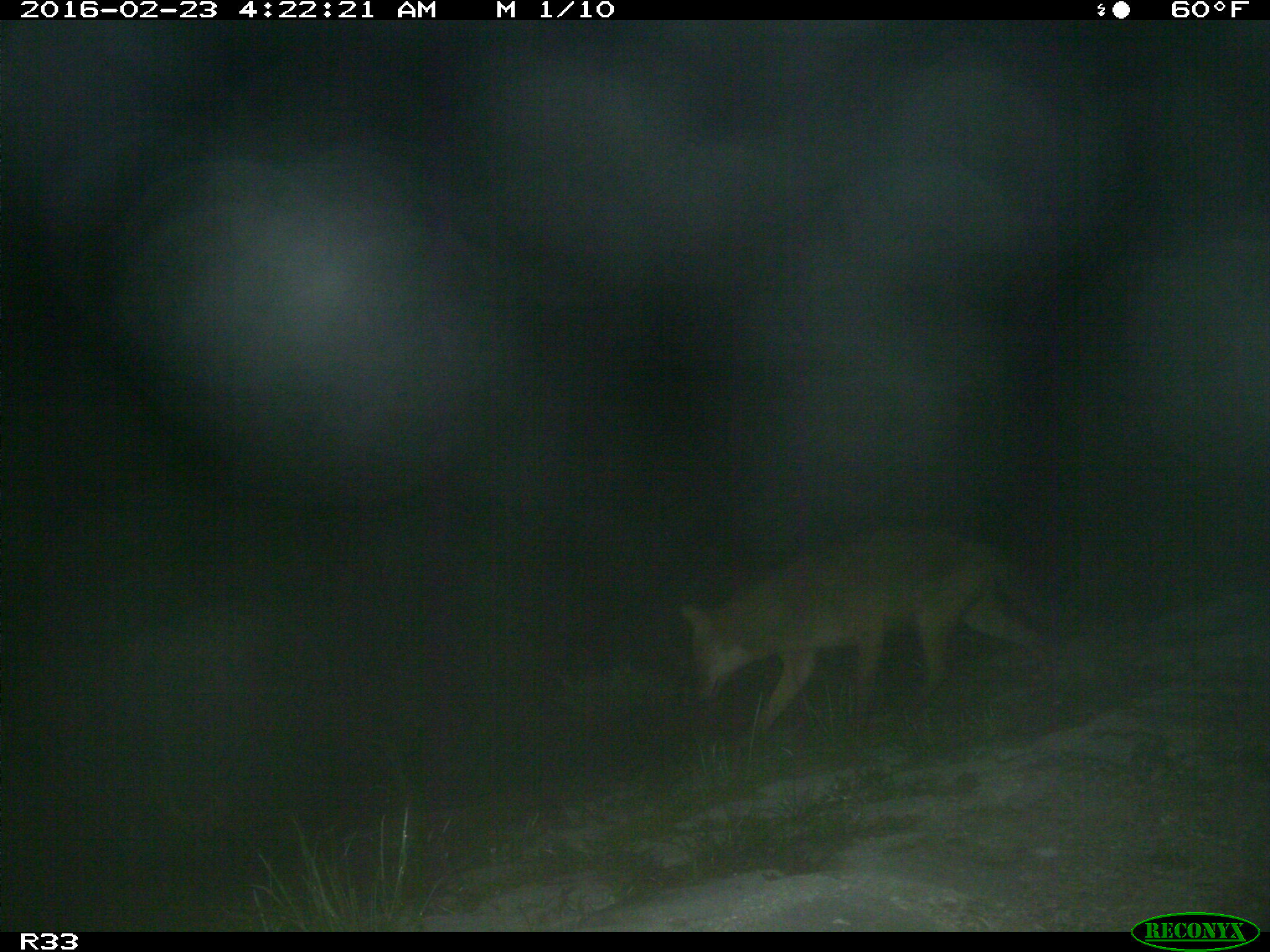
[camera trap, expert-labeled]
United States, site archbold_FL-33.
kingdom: Animalia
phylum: Chordata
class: Mammalia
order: Carnivora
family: Canidae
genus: Canis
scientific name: Canis latrans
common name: coyote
Canis latrans (coyote).